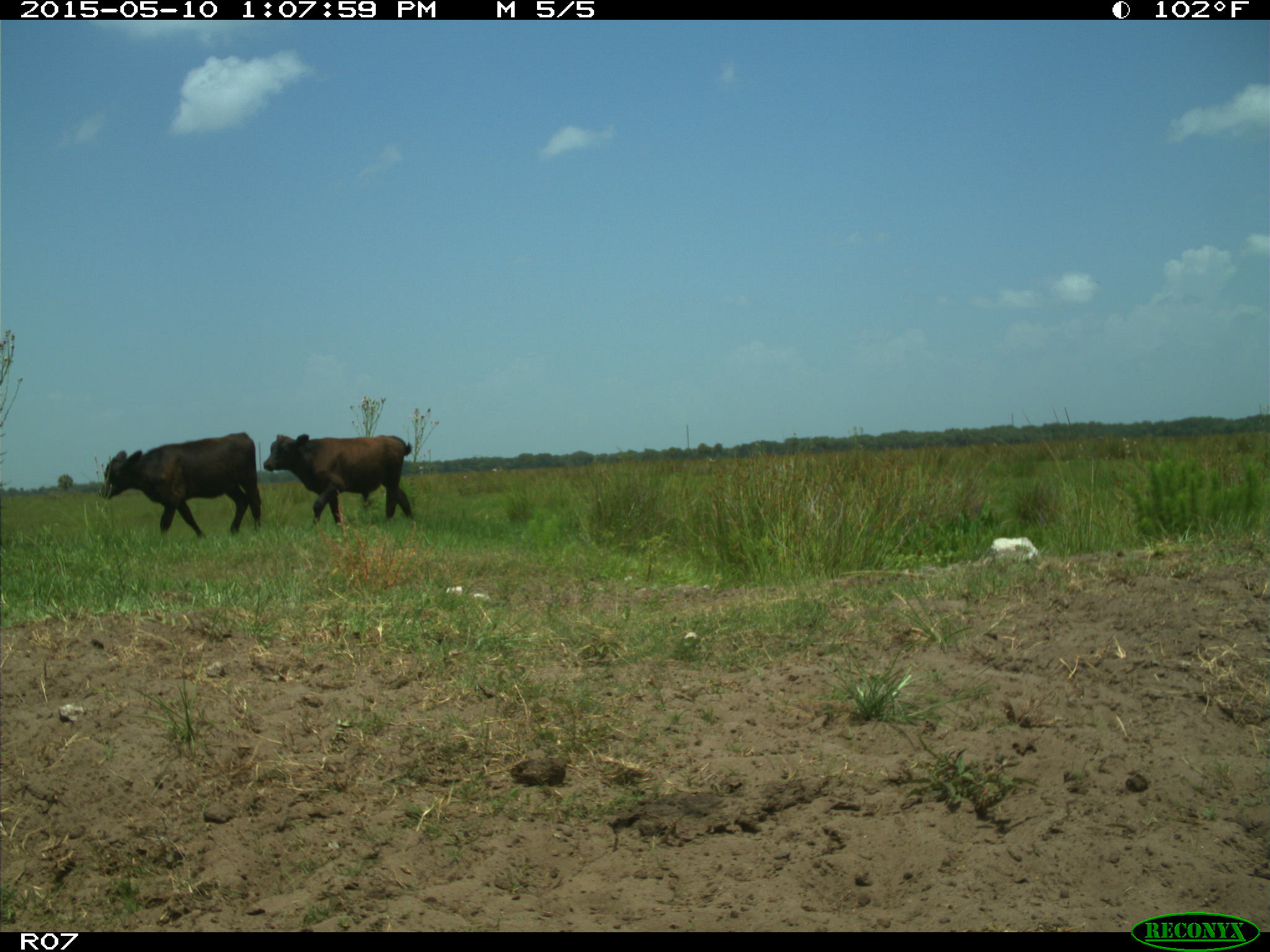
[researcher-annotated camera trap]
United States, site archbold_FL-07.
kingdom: Animalia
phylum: Chordata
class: Mammalia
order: Artiodactyla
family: Bovidae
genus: Bos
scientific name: Bos taurus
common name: domestic cow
Bos taurus (domestic cow).